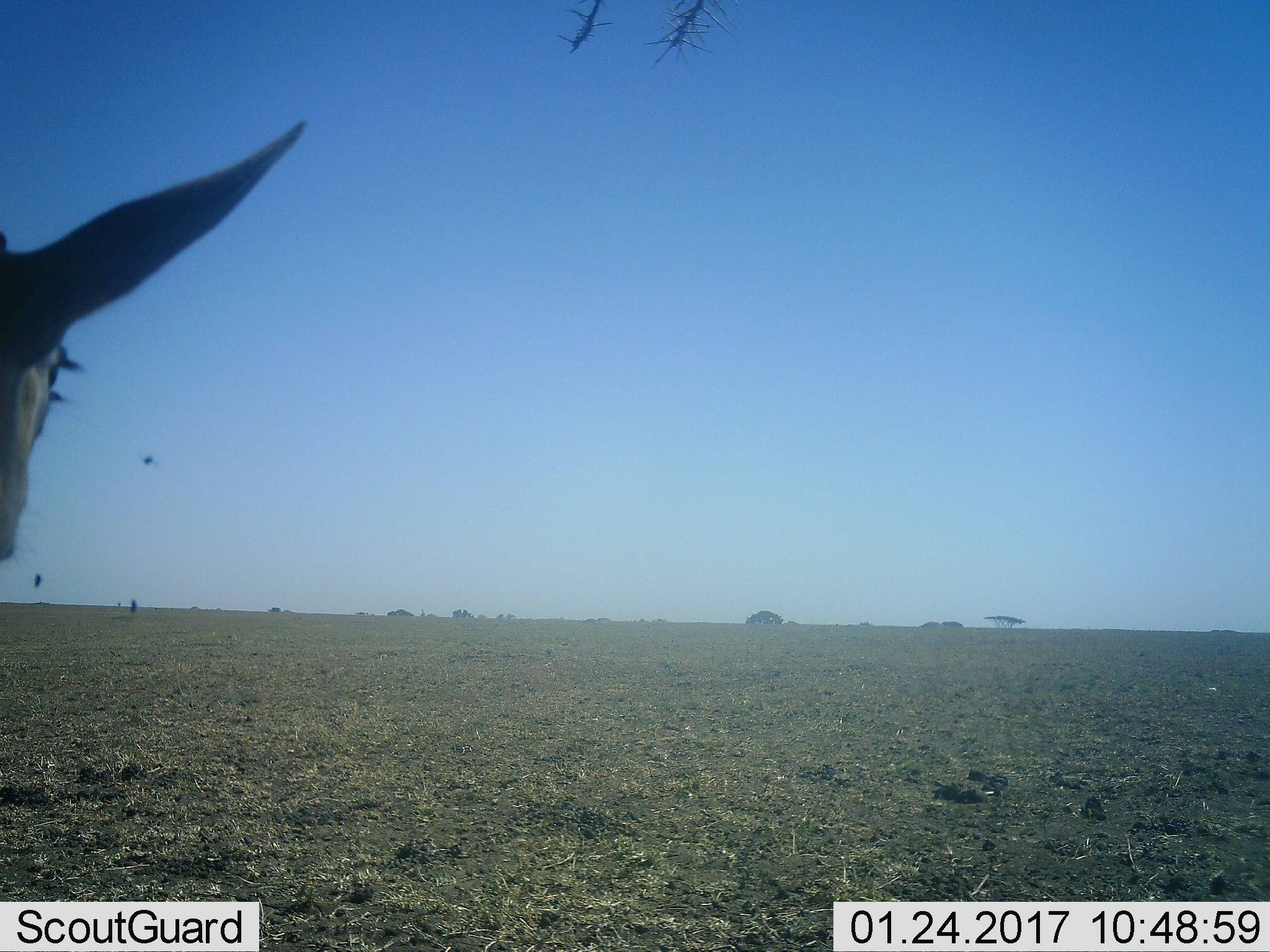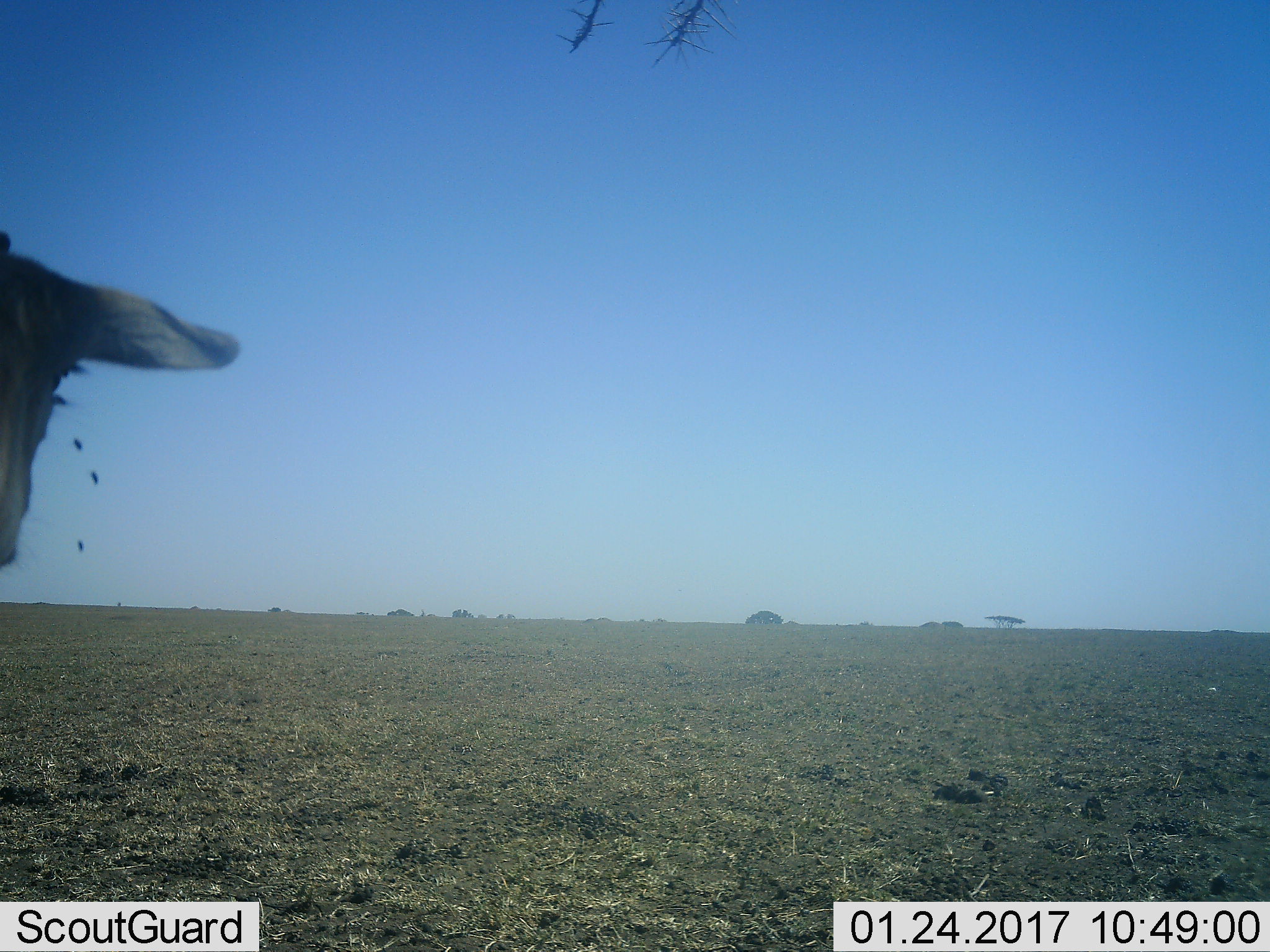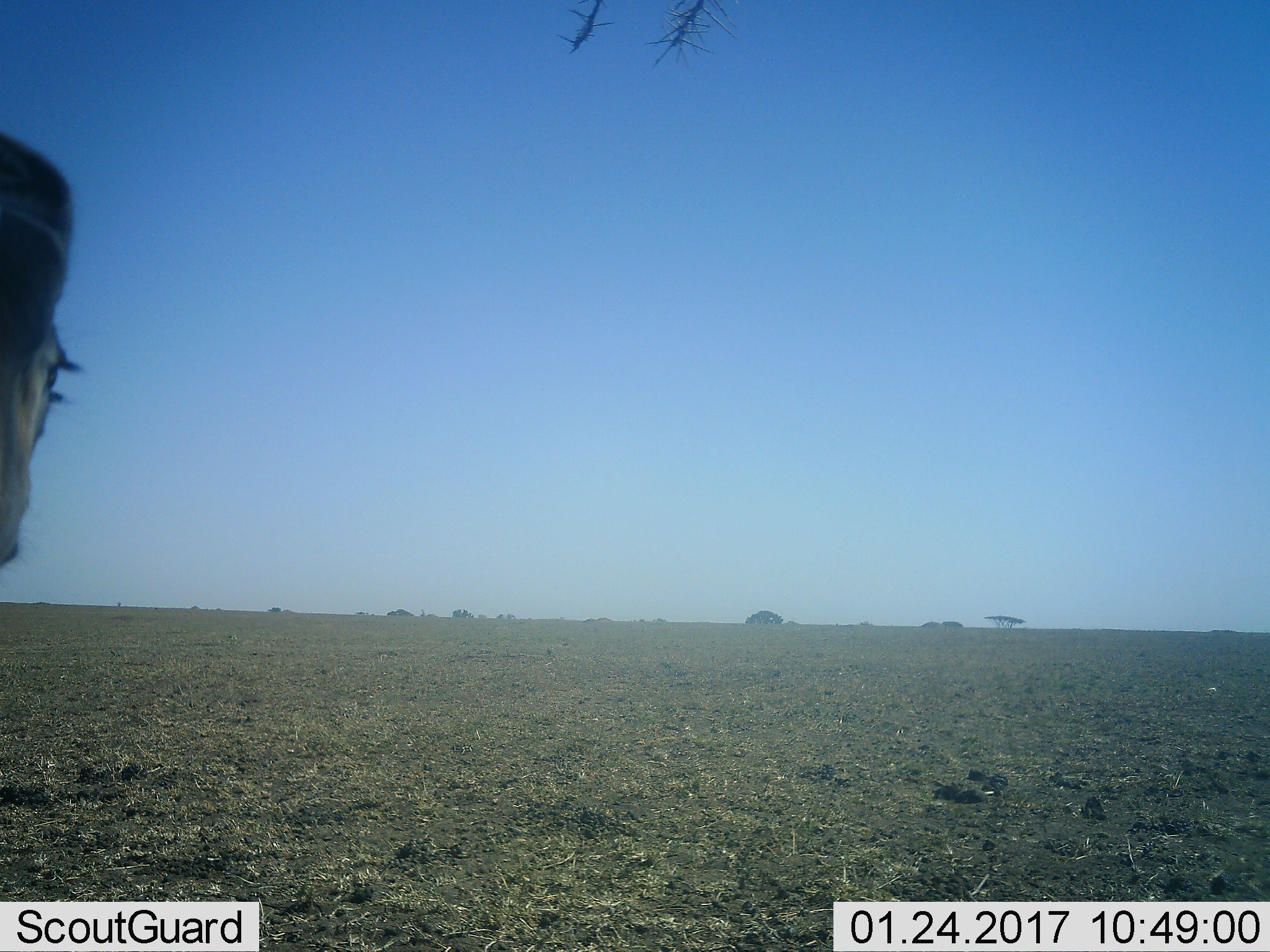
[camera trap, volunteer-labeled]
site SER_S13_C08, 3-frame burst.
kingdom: Animalia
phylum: Chordata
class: Mammalia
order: Artiodactyla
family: Bovidae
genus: Eudorcas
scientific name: Eudorcas thomsonii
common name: thomson's gazelle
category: gazellethomsons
Gazellethomsons (thomson's gazelle) (Eudorcas thomsonii), count 1. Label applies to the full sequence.